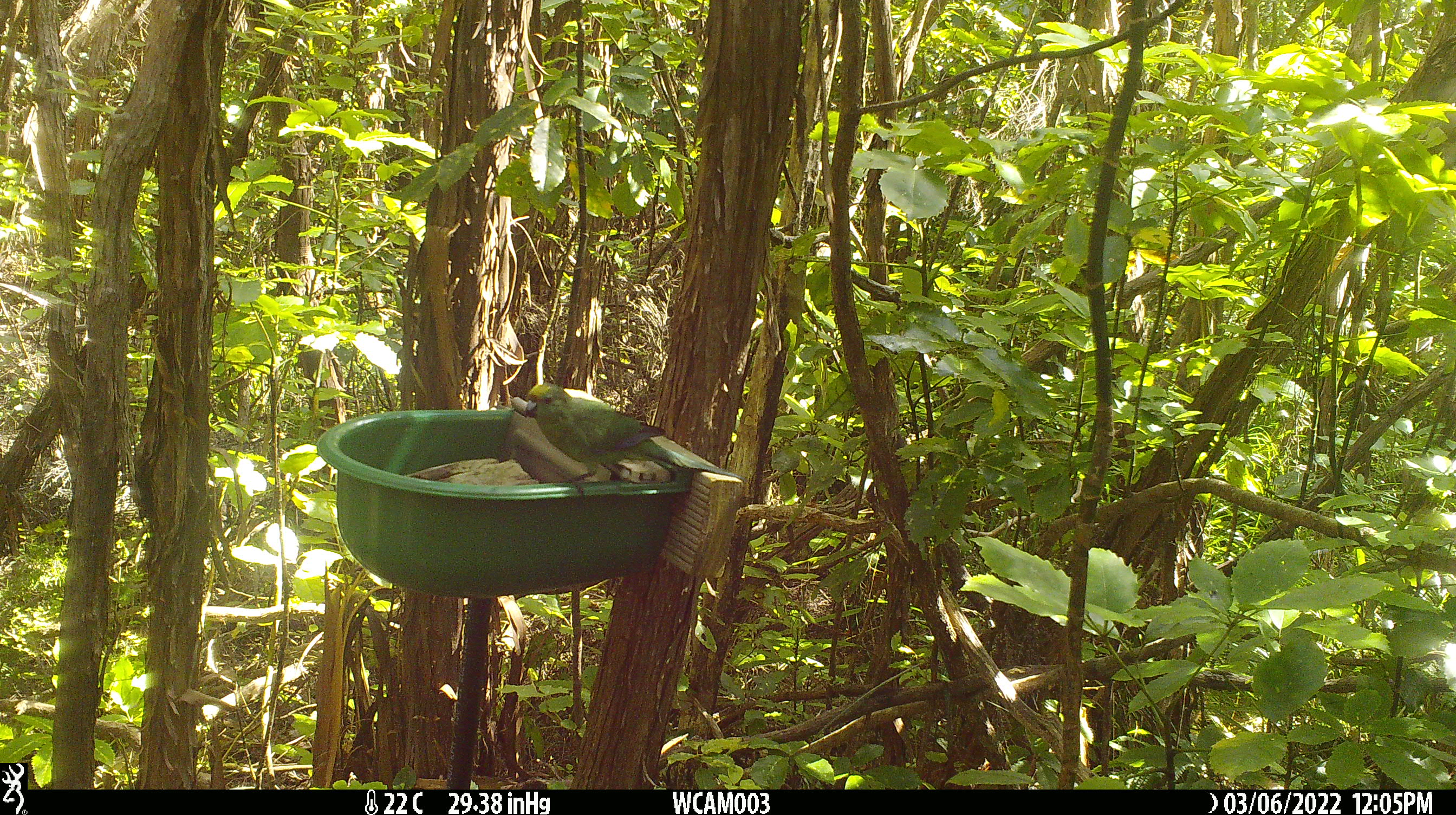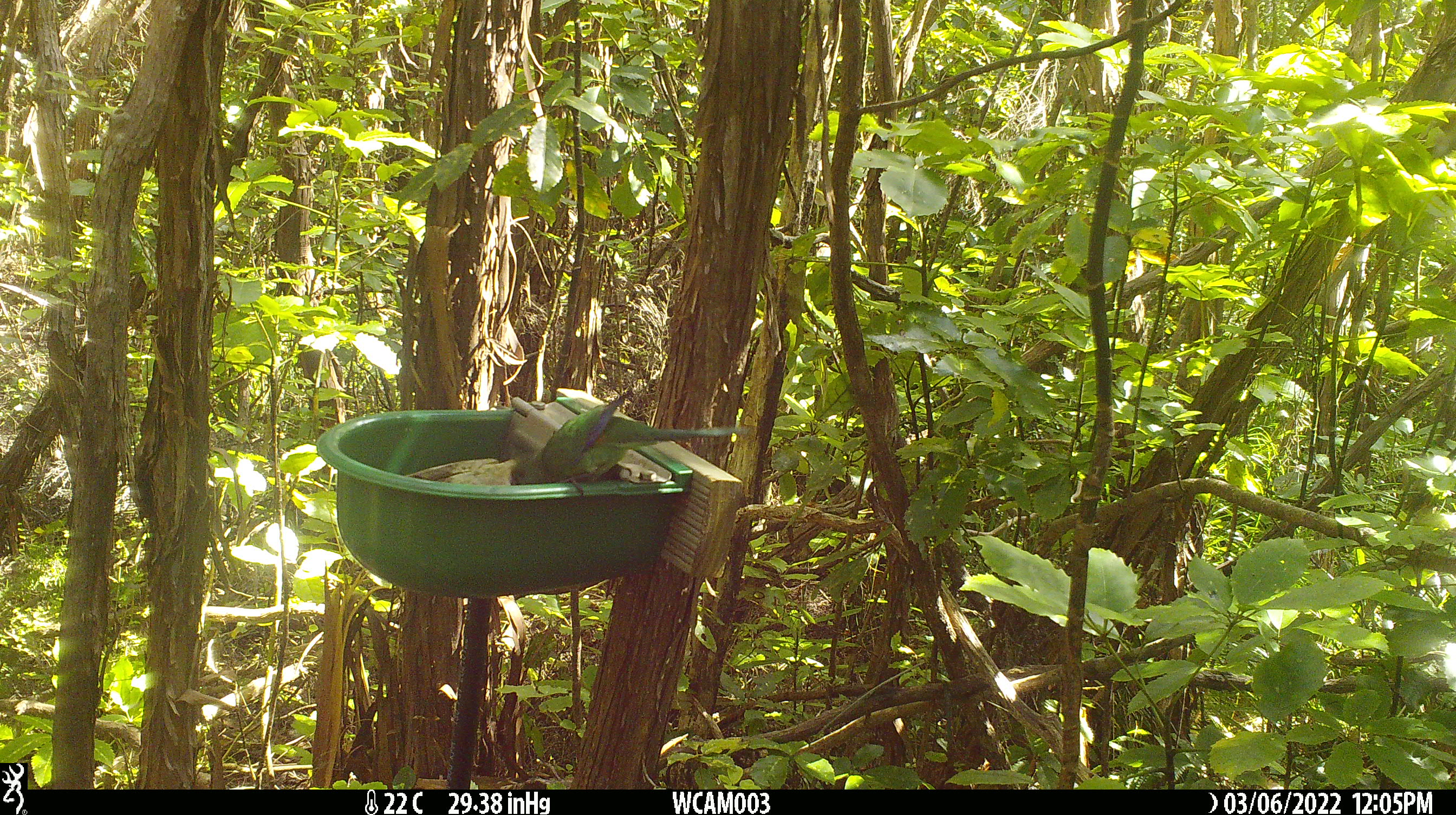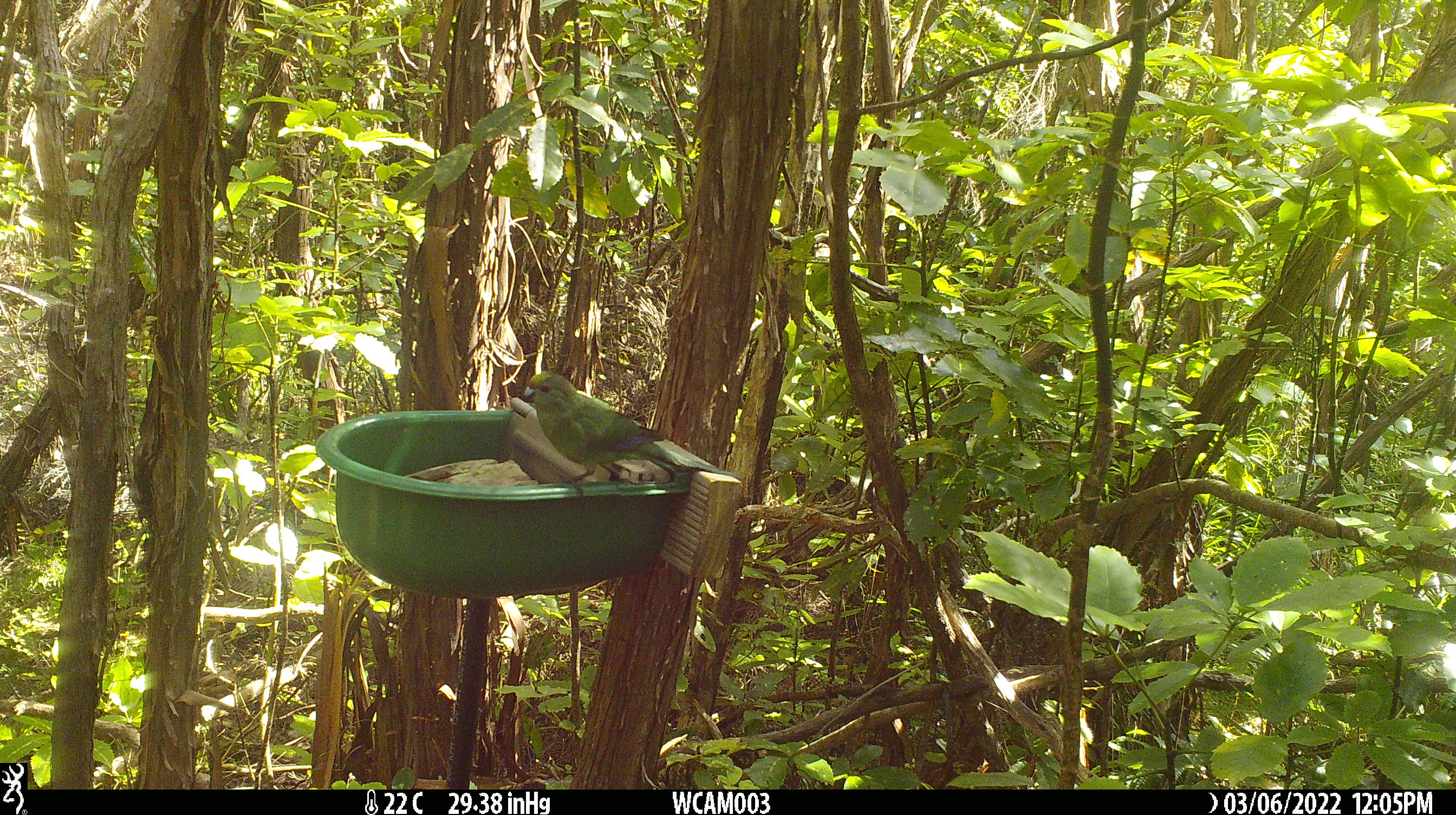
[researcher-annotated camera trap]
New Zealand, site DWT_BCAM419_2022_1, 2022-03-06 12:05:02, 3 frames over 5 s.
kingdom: Animalia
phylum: Chordata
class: Aves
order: Psittaciformes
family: Psittaculidae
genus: Cyanoramphus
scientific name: Cyanoramphus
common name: parakeet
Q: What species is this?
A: Parakeet (Cyanoramphus).